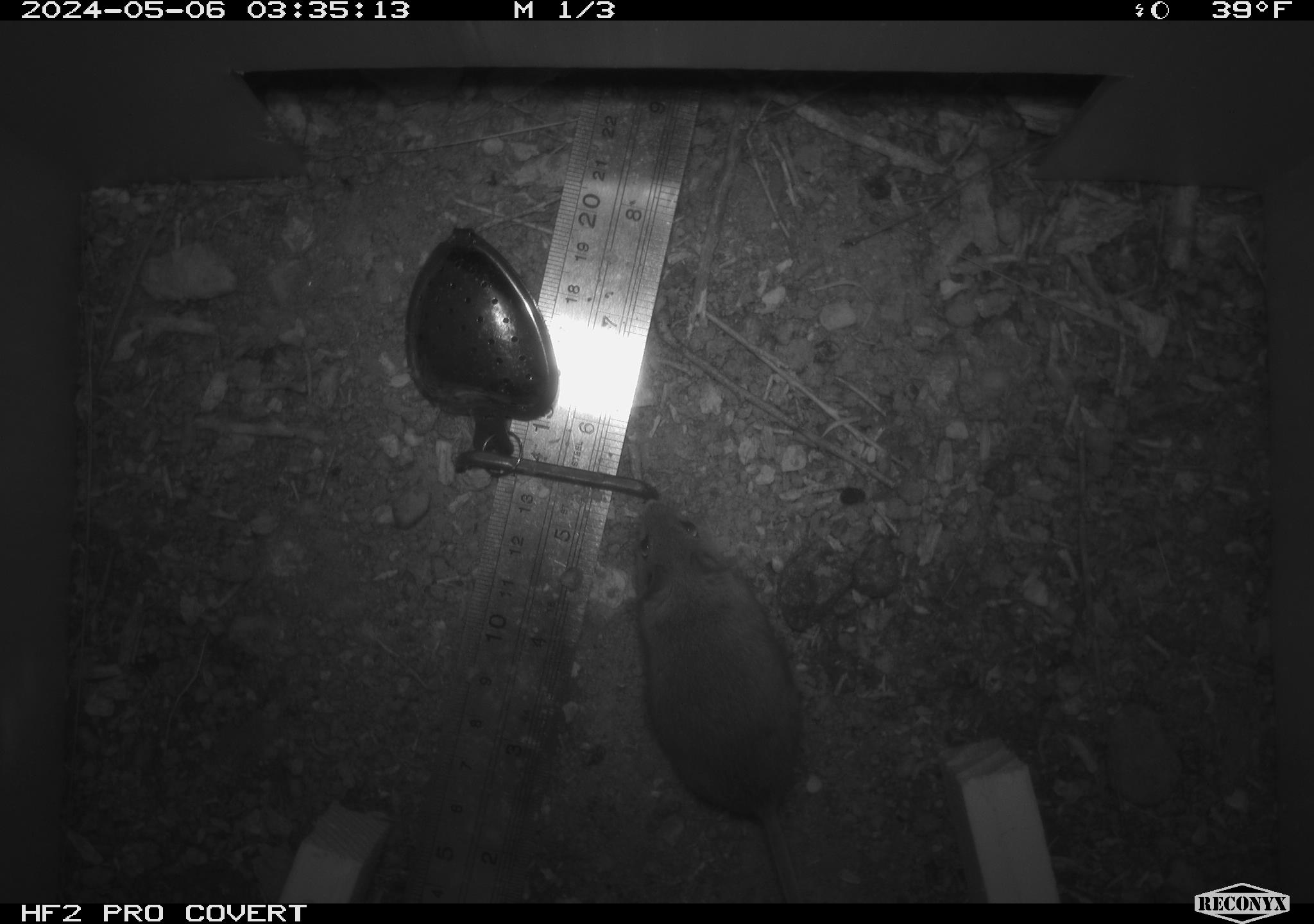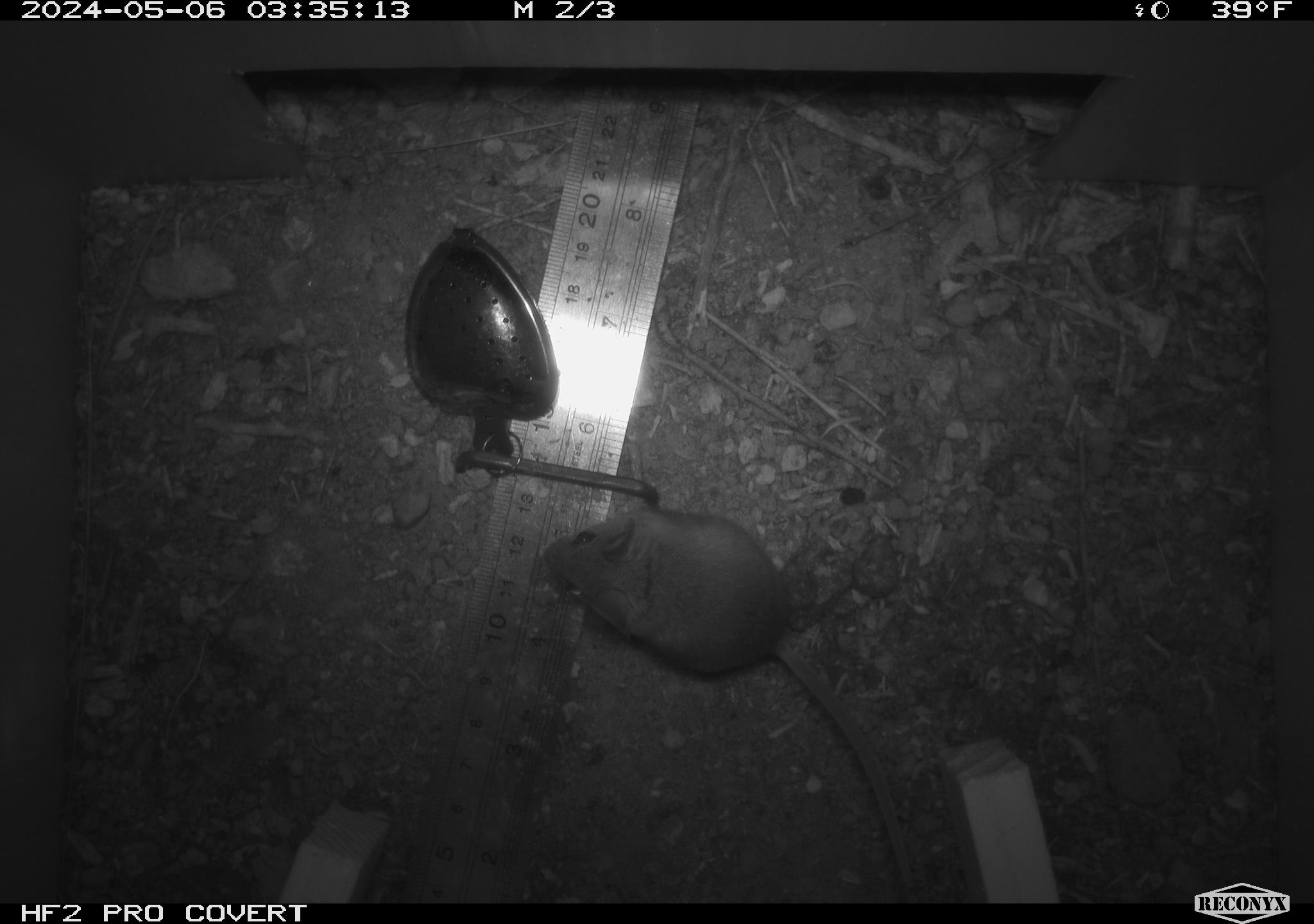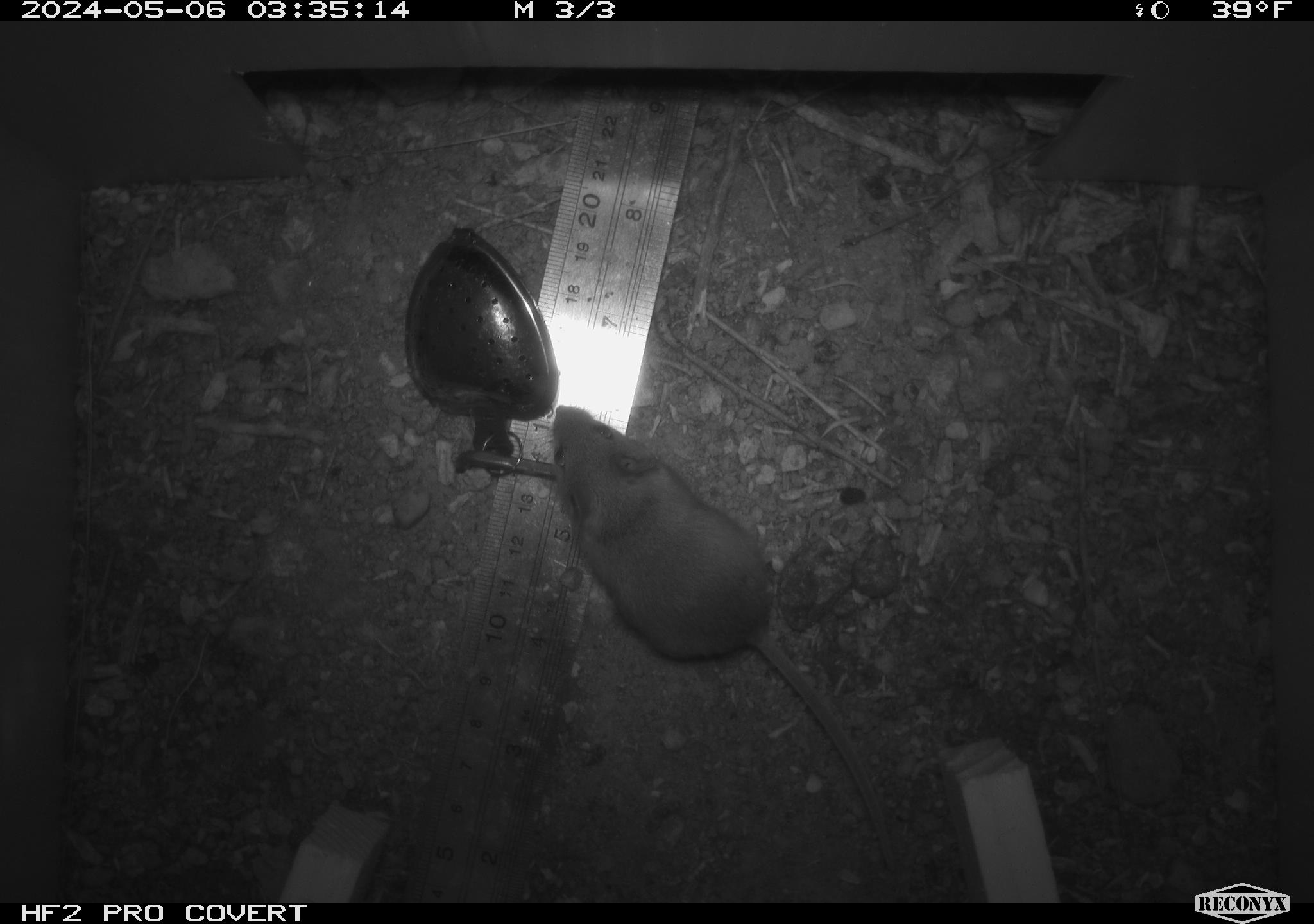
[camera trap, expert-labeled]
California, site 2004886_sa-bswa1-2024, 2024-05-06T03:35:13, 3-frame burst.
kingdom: Animalia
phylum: Chordata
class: Mammalia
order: Rodentia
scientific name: Rodentia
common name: mouse species